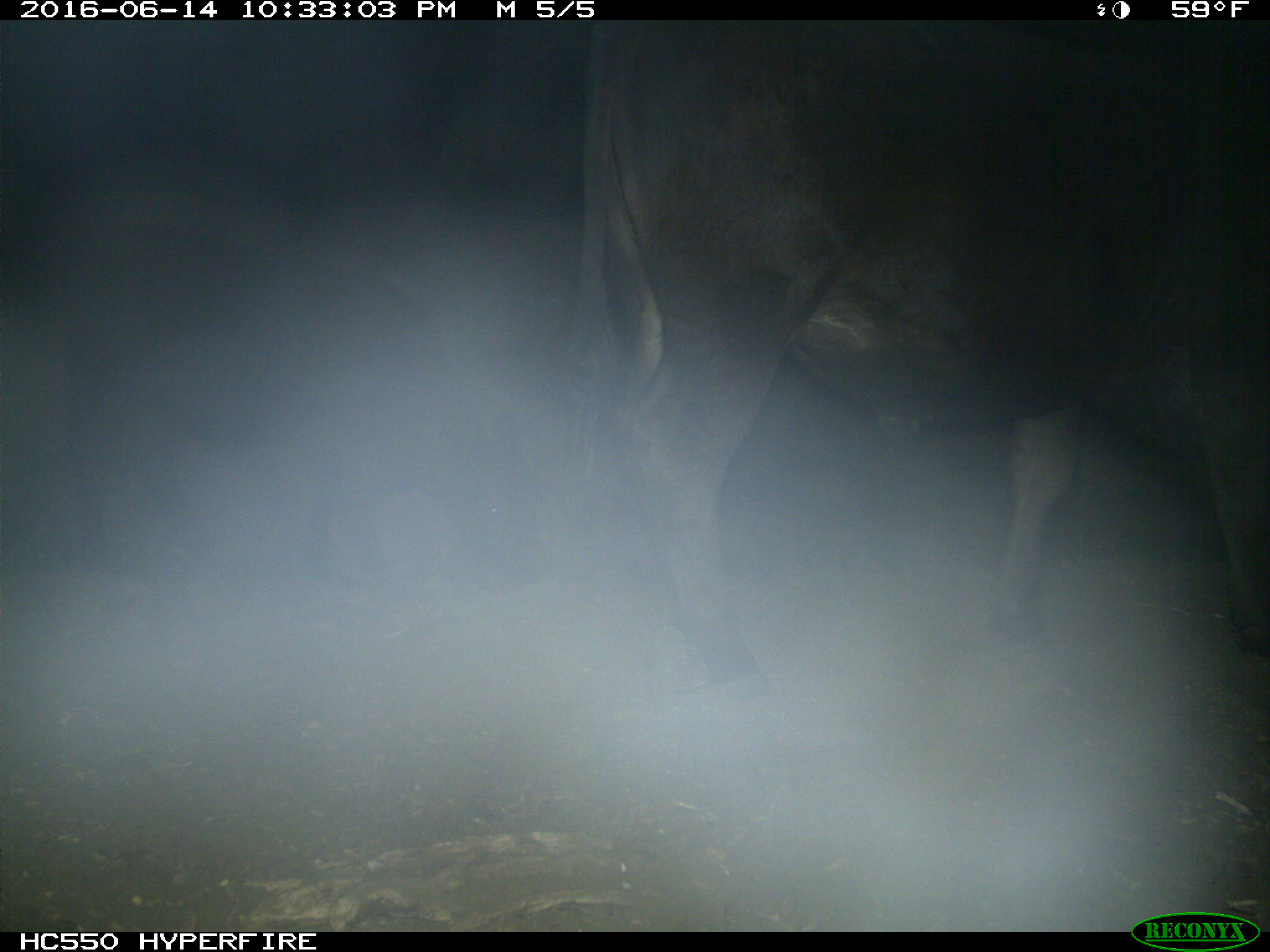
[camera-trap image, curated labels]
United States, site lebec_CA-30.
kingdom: Animalia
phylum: Chordata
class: Mammalia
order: Artiodactyla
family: Bovidae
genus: Bos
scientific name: Bos taurus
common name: domestic cow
Bos taurus (domestic cow).